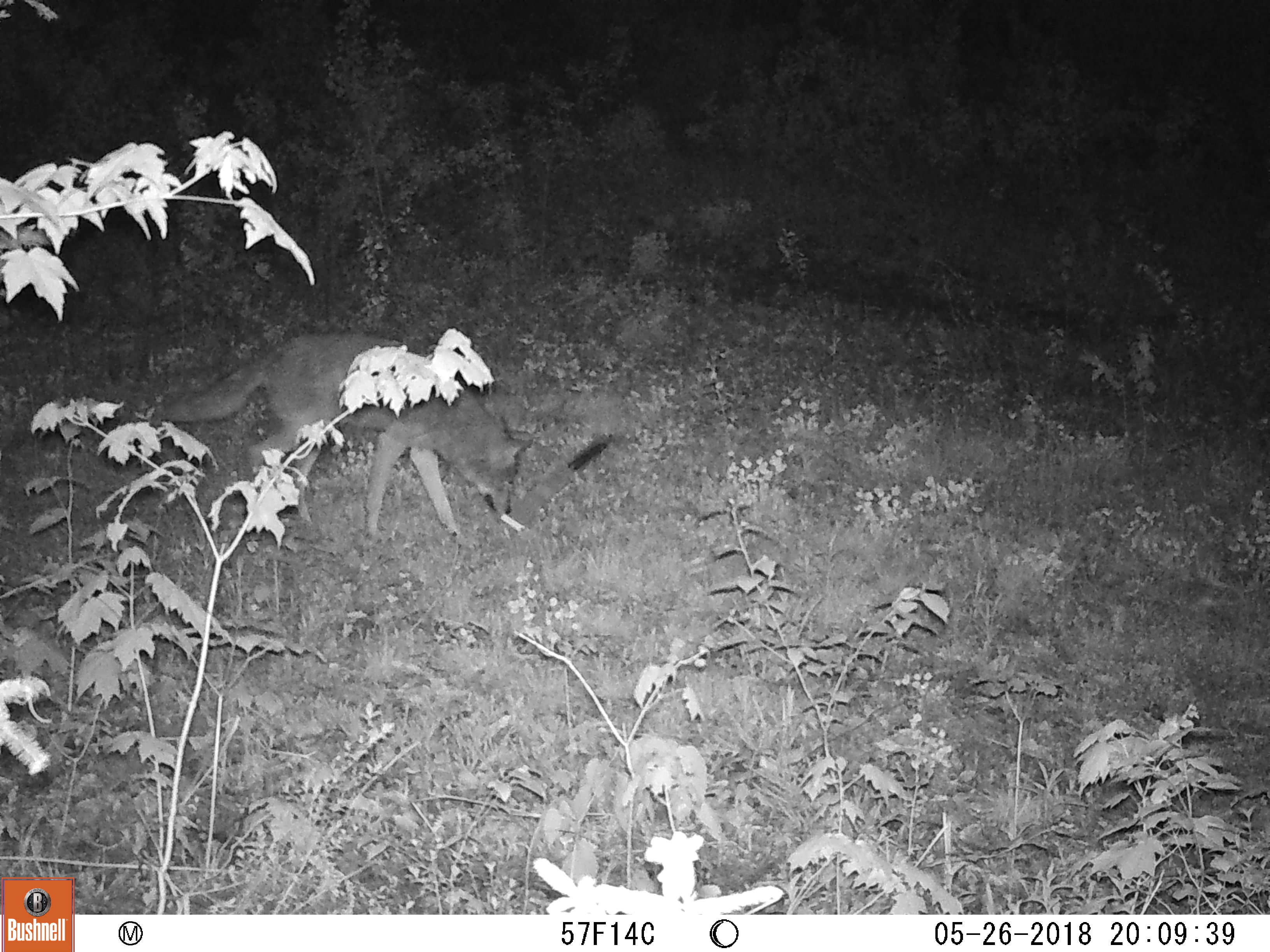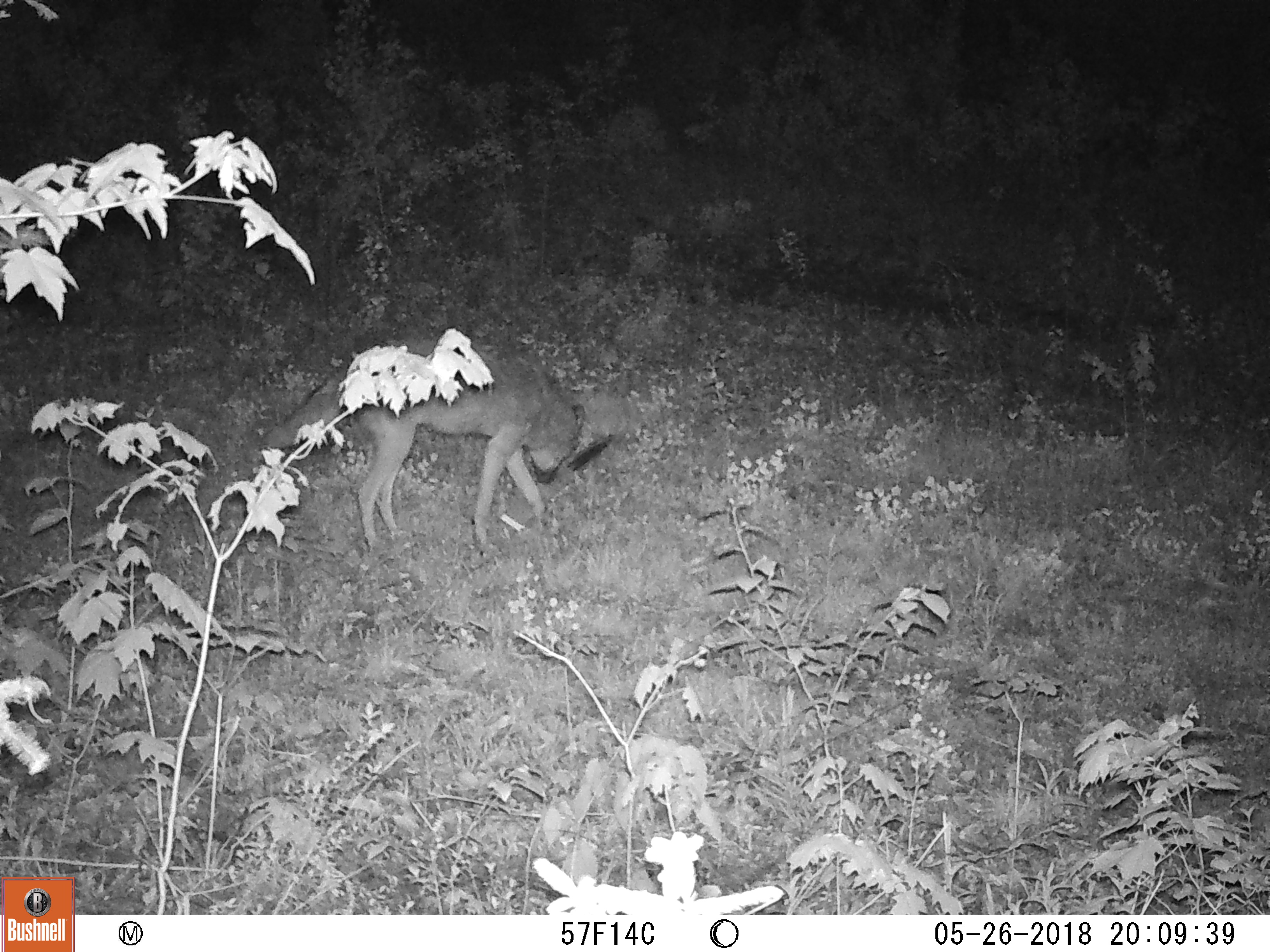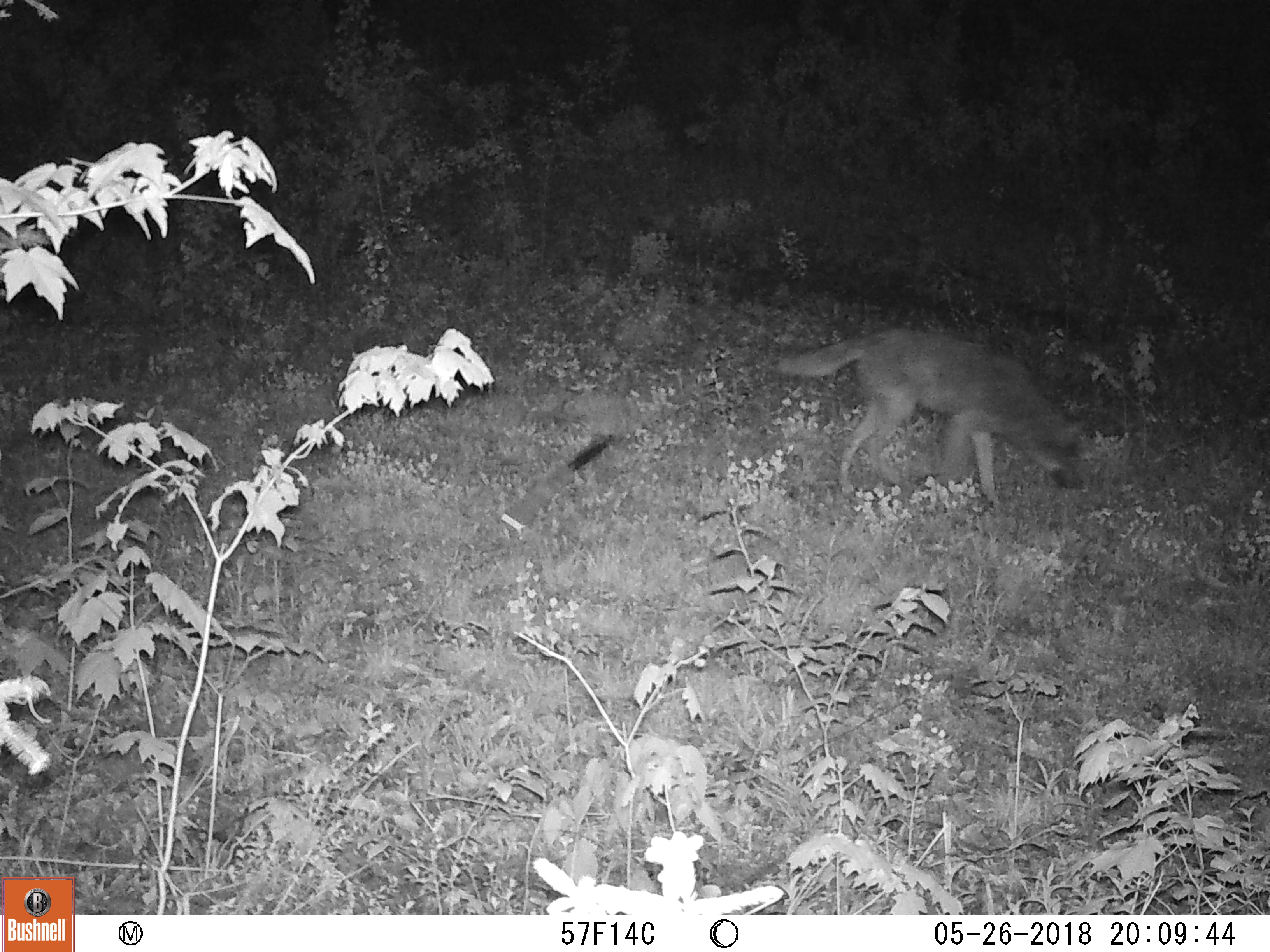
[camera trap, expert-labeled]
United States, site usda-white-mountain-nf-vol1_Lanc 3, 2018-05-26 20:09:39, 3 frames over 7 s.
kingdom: Animalia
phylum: Chordata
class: Mammalia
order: Carnivora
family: Canidae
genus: Canis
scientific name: Canis latrans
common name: coyote